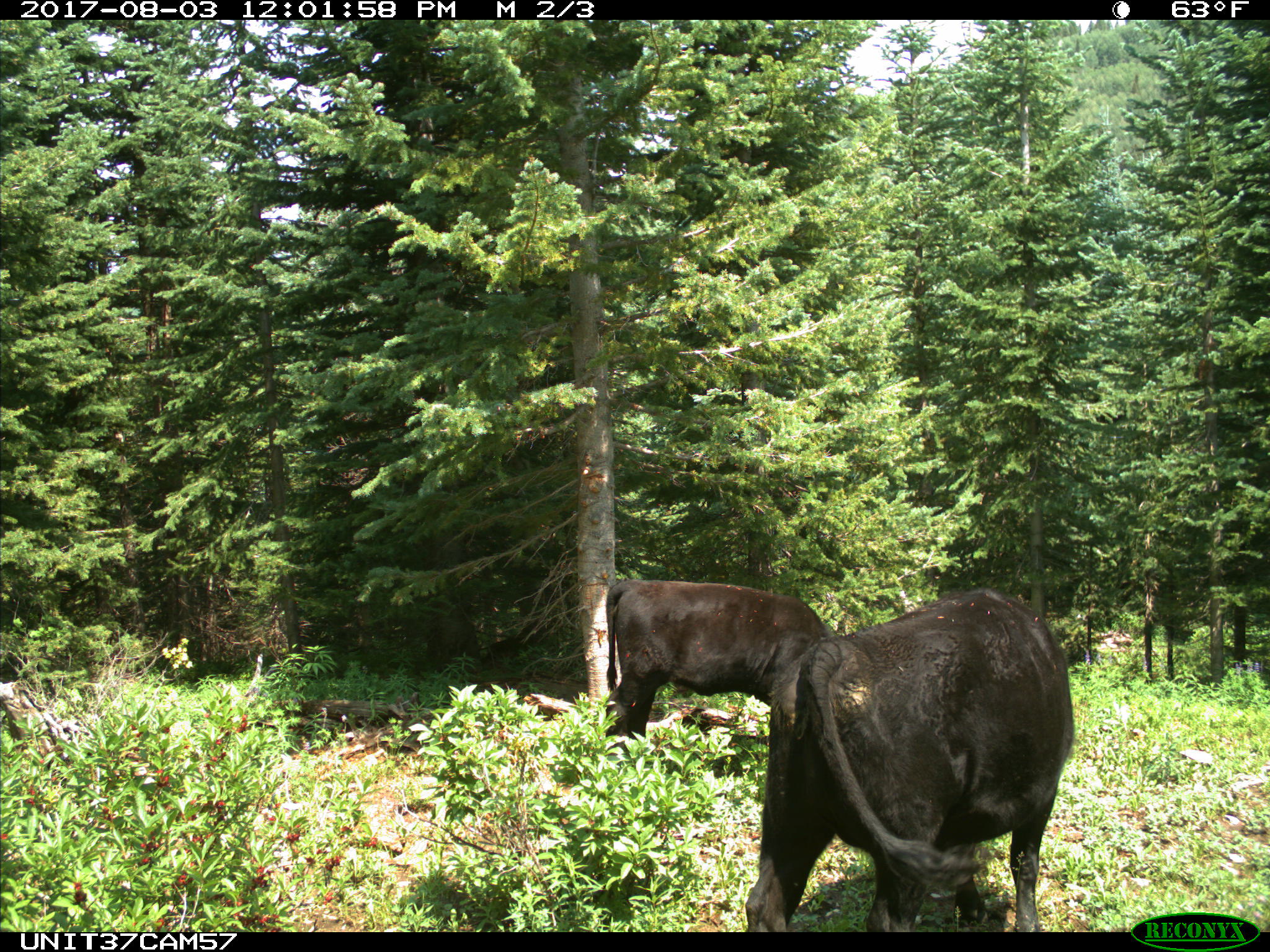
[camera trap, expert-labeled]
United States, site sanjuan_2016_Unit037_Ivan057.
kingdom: Animalia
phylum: Chordata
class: Mammalia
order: Artiodactyla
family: Bovidae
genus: Bos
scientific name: Bos taurus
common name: domestic cow